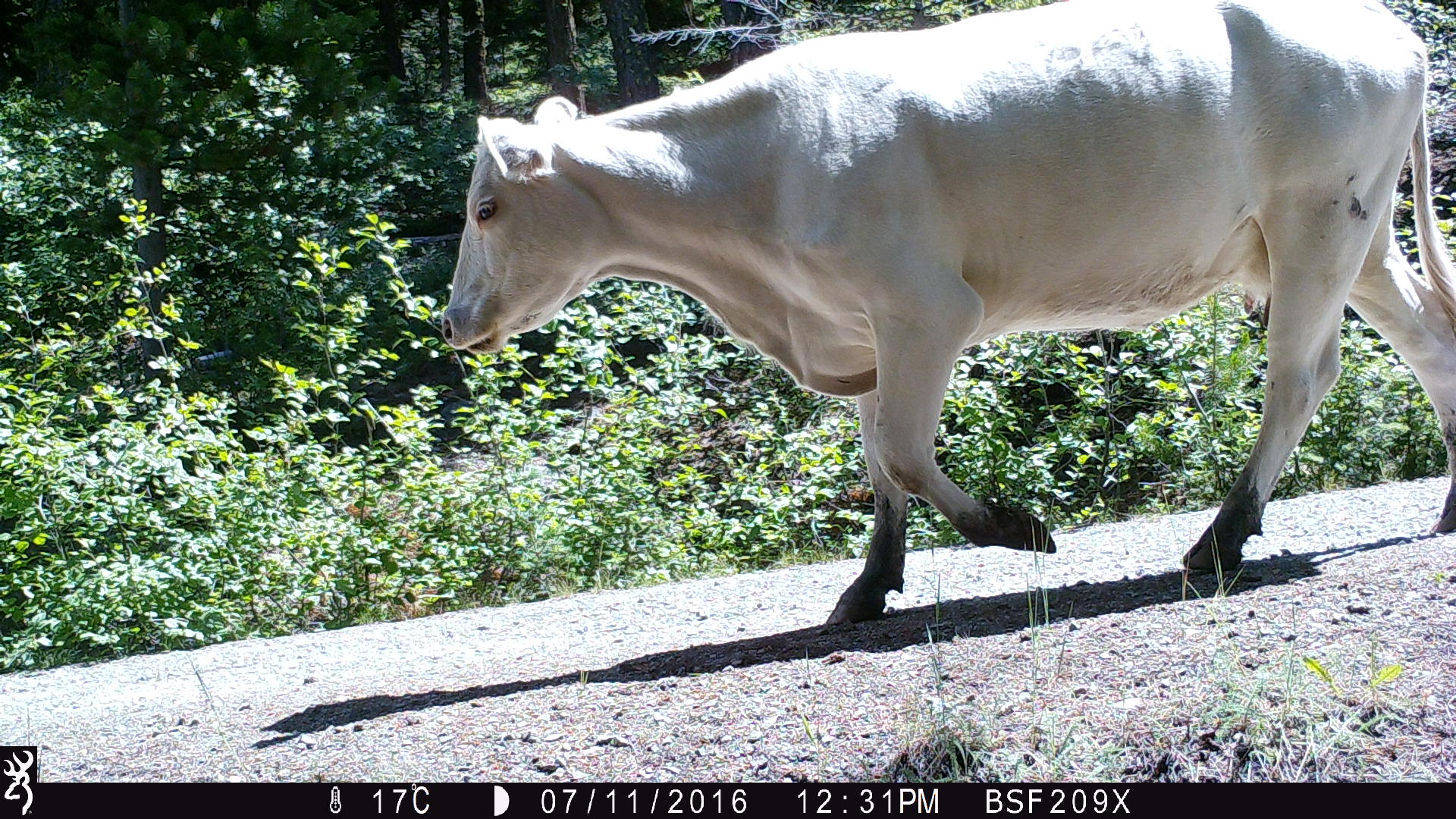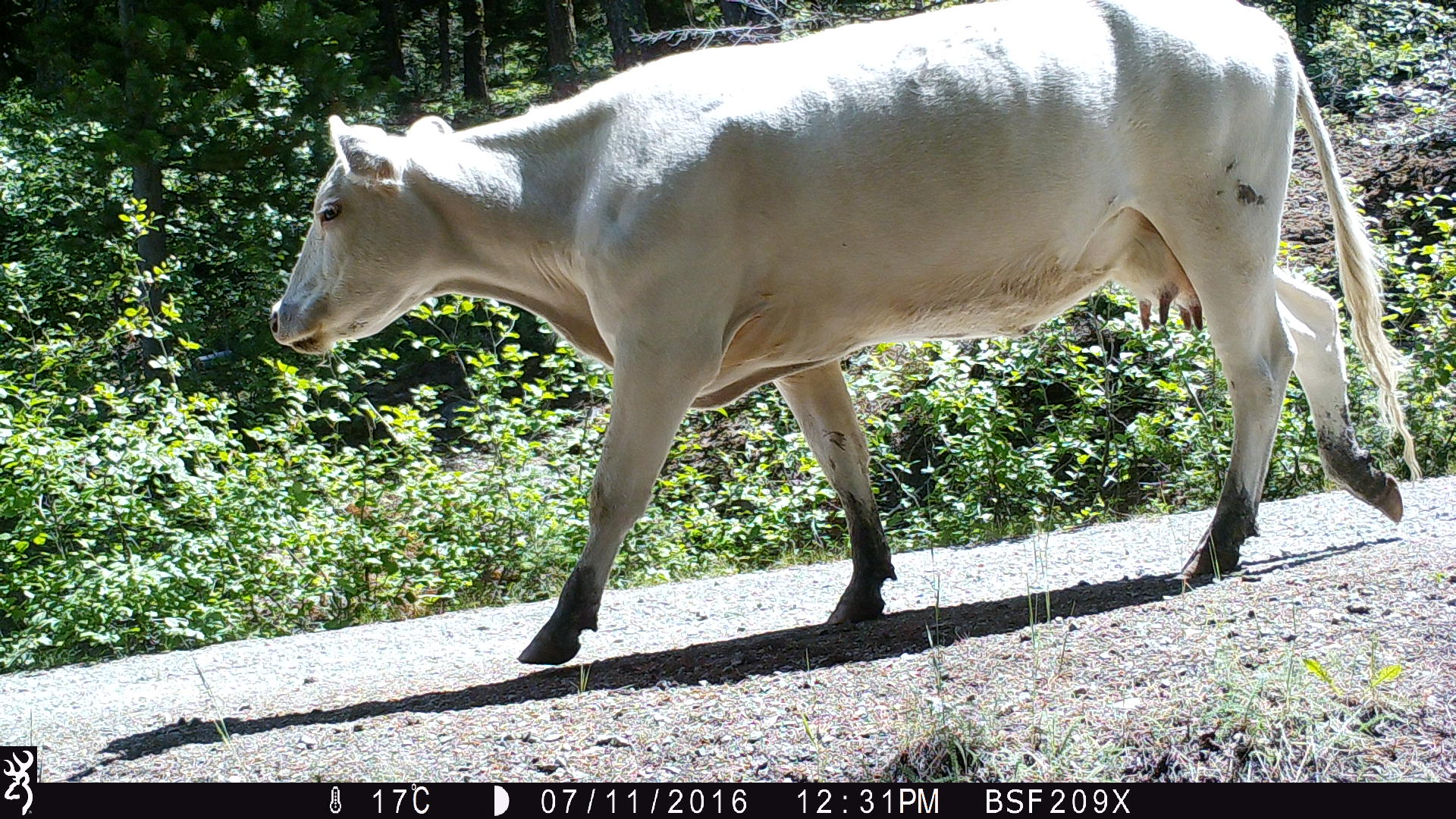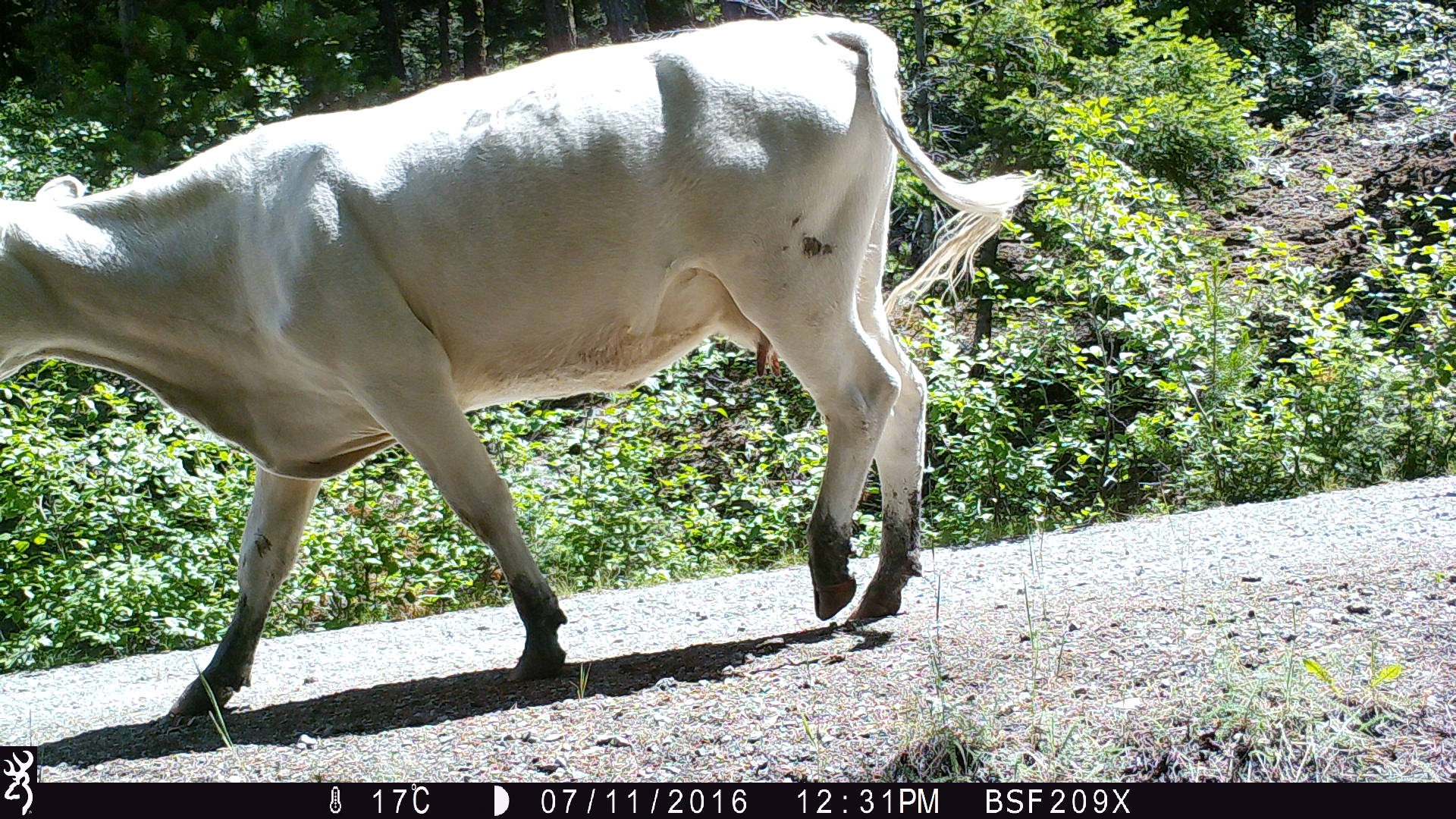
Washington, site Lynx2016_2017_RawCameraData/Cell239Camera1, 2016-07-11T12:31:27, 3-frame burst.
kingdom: Animalia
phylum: Chordata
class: Mammalia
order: Artiodactyla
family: Bovidae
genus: Bos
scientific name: Bos taurus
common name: domestic cattle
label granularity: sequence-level